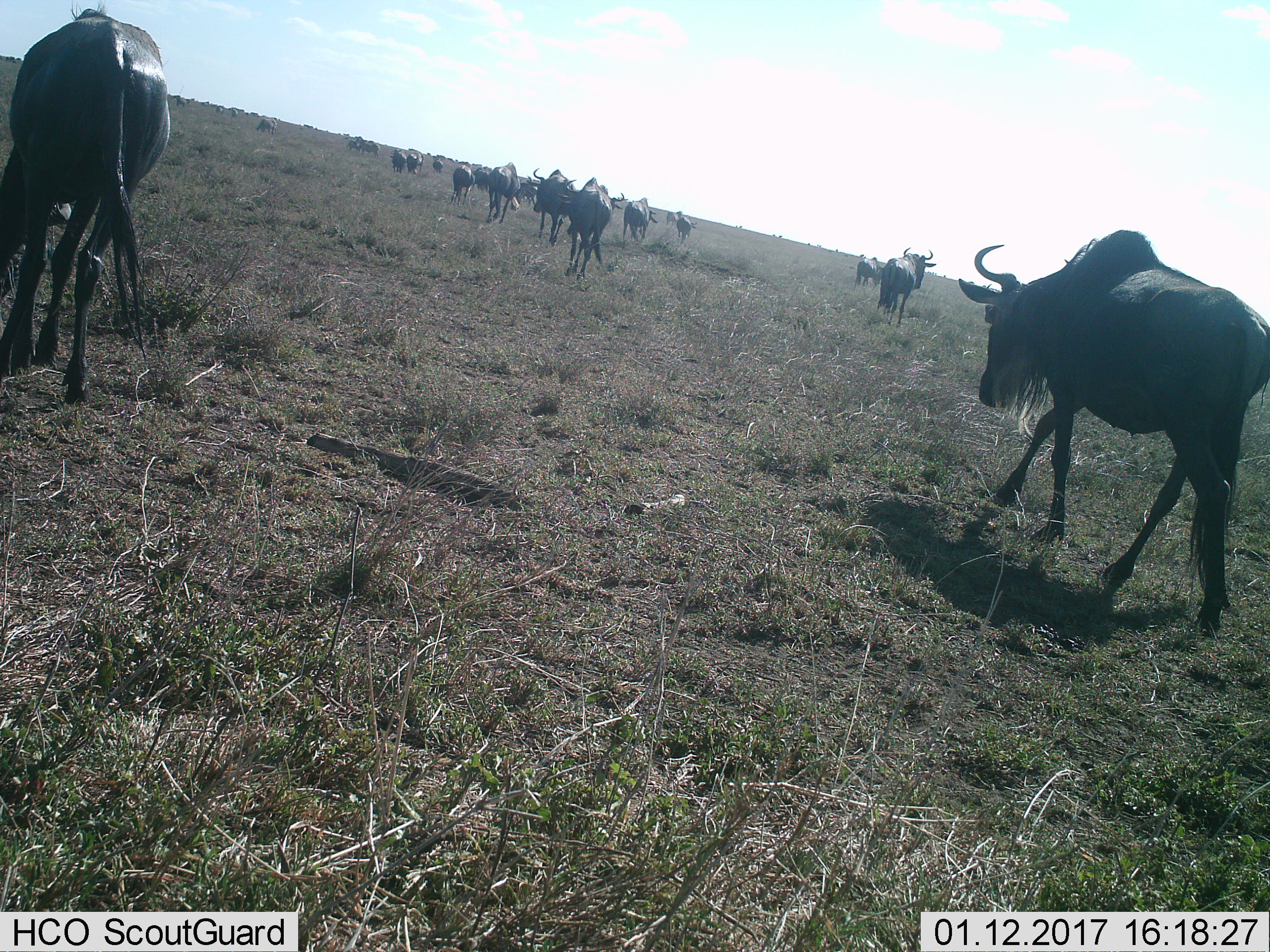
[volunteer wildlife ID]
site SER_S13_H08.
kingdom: Animalia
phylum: Chordata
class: Mammalia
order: Artiodactyla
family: Bovidae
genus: Connochaetes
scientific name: Connochaetes taurinus taurinus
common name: blue wildebeest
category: wildebeestblue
Wildebeestblue (blue wildebeest) (Connochaetes taurinus taurinus), count 11-50. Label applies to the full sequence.